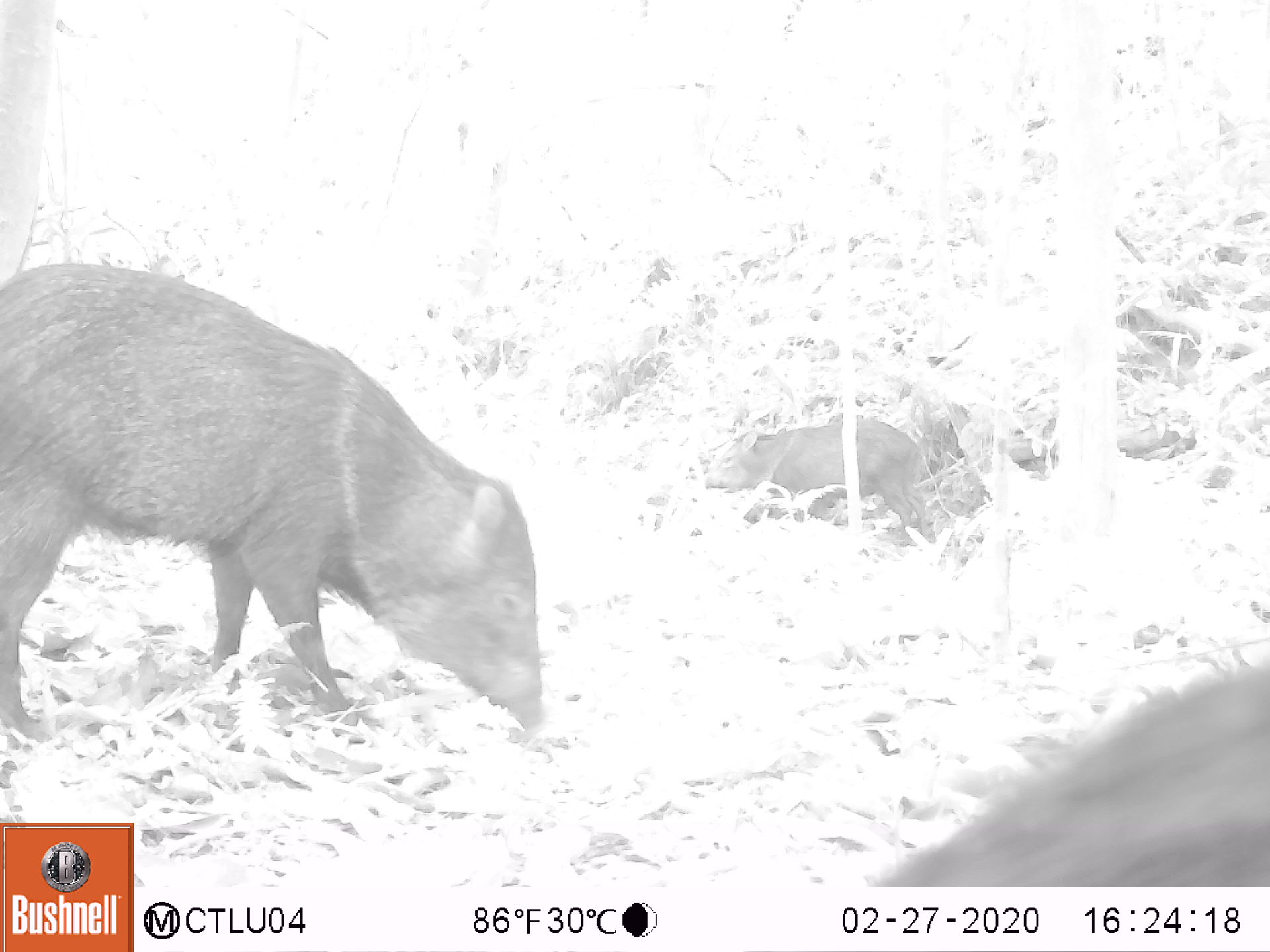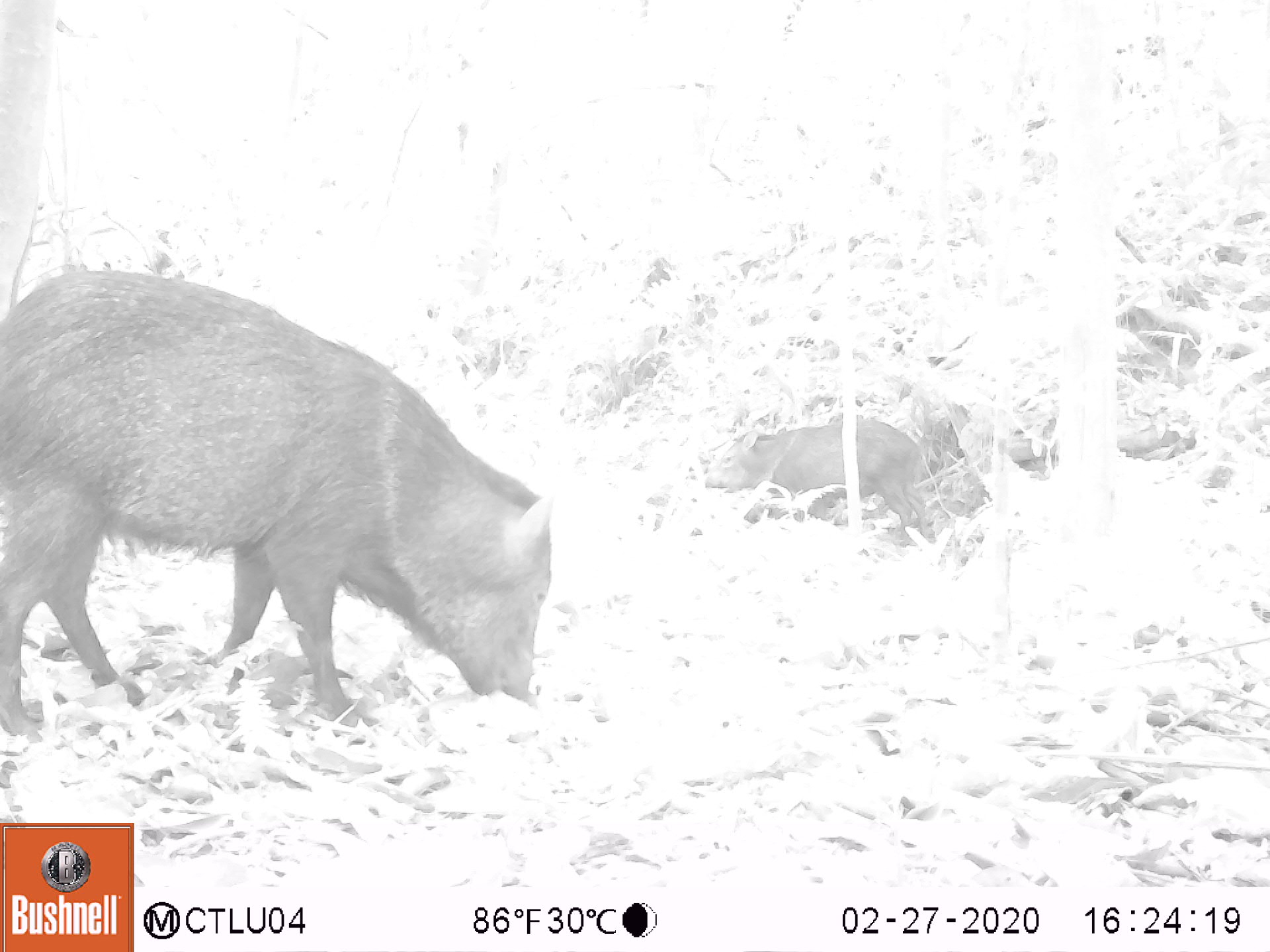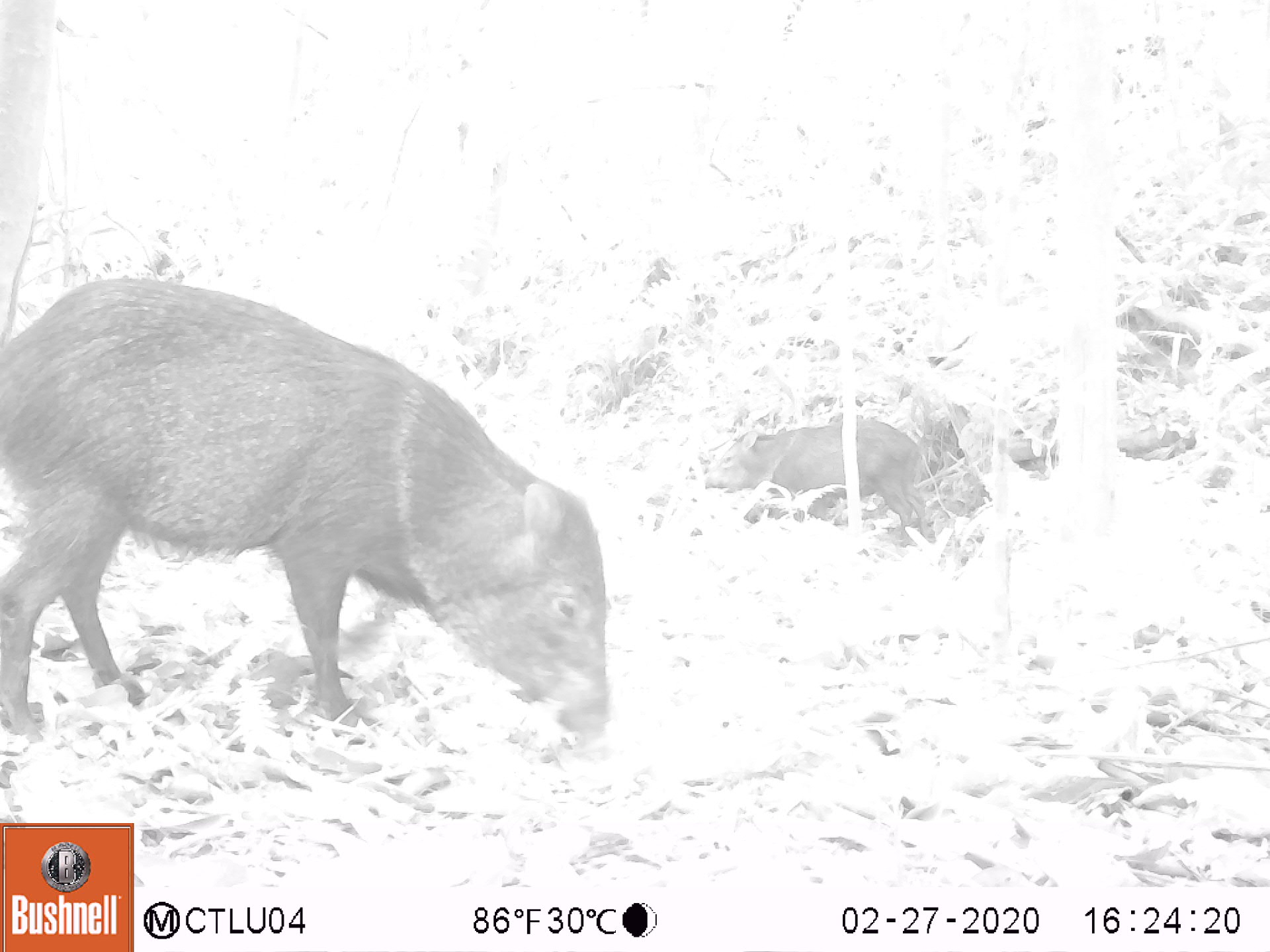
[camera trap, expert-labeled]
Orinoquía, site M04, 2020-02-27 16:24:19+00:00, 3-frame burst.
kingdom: Animalia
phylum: Chordata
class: Mammalia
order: Artiodactyla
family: Tayassuidae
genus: Pecari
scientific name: Pecari tajacu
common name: collared peccary